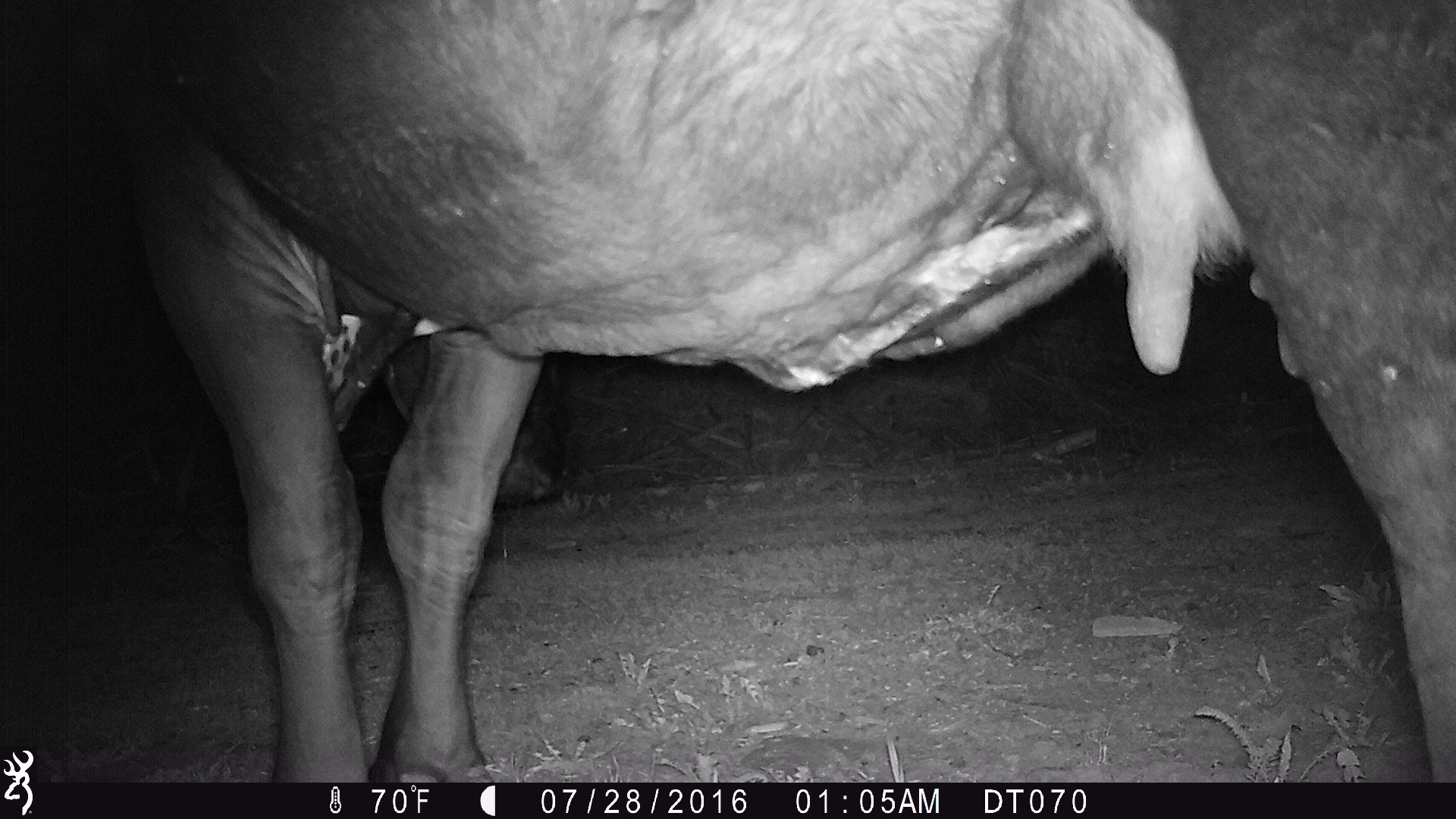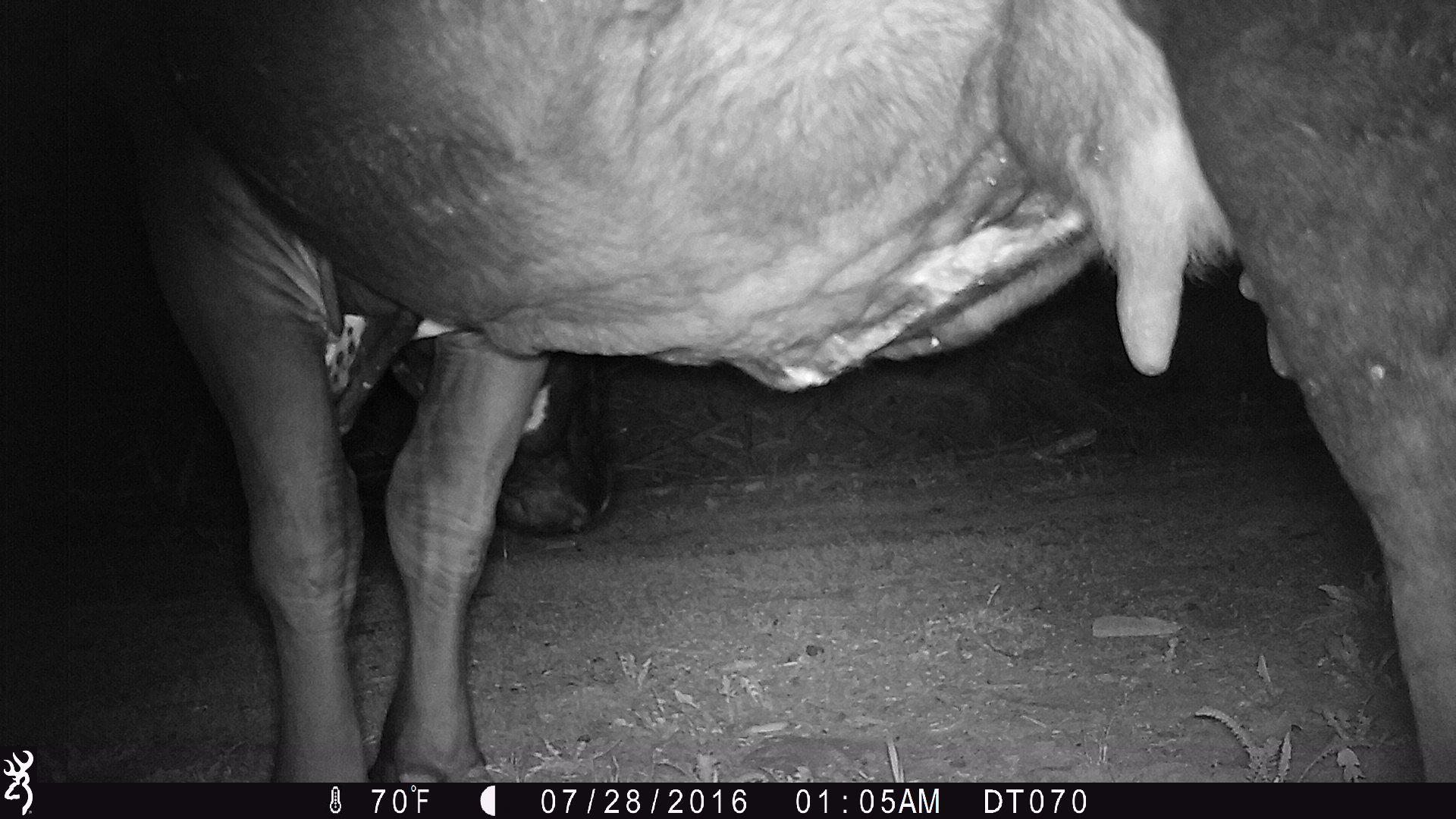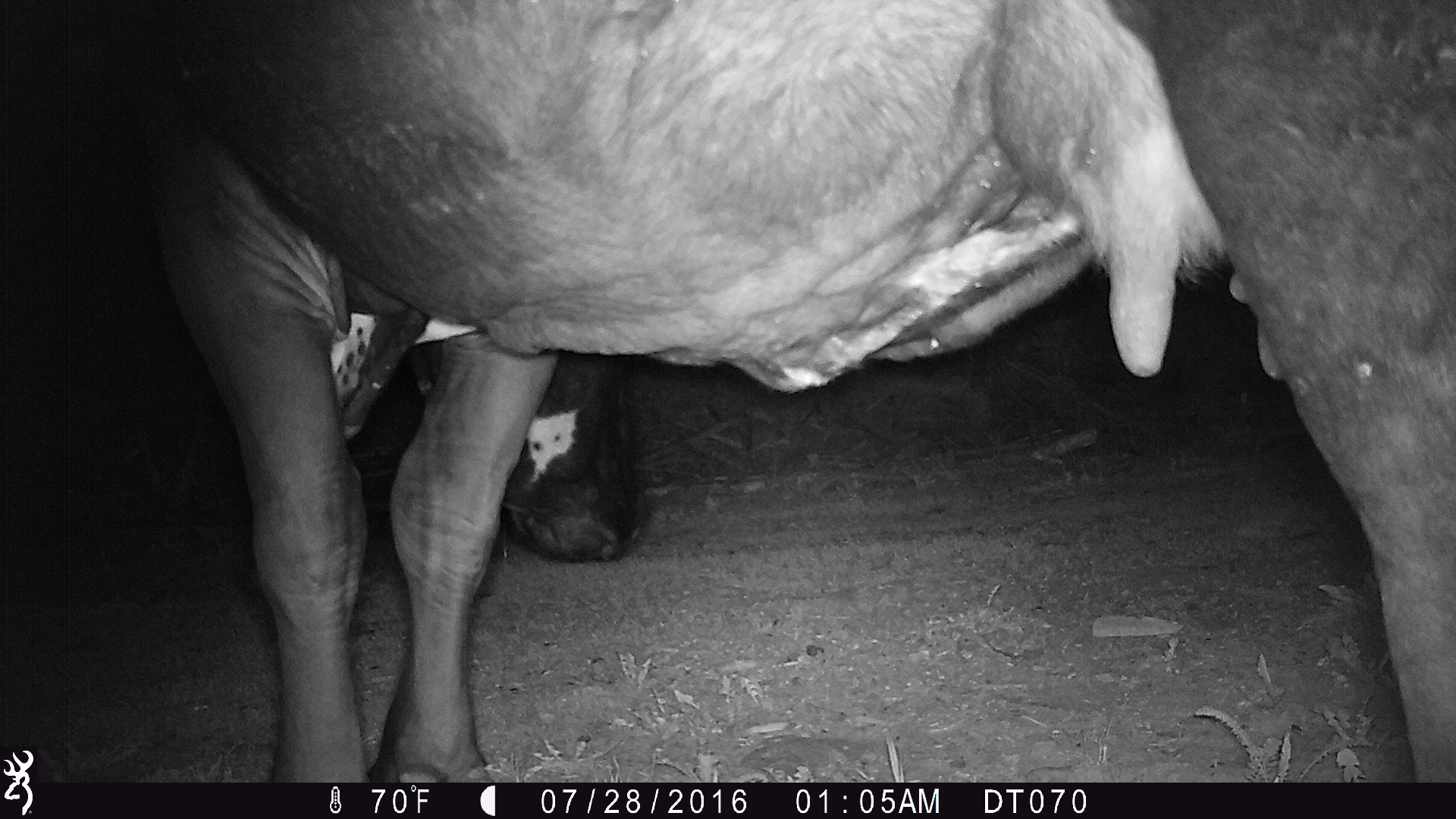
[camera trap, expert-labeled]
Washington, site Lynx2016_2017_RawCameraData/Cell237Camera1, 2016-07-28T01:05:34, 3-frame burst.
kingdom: Animalia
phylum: Chordata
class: Mammalia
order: Artiodactyla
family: Bovidae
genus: Bos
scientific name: Bos taurus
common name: domestic cattle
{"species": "domestic cattle (Bos taurus)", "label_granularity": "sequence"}